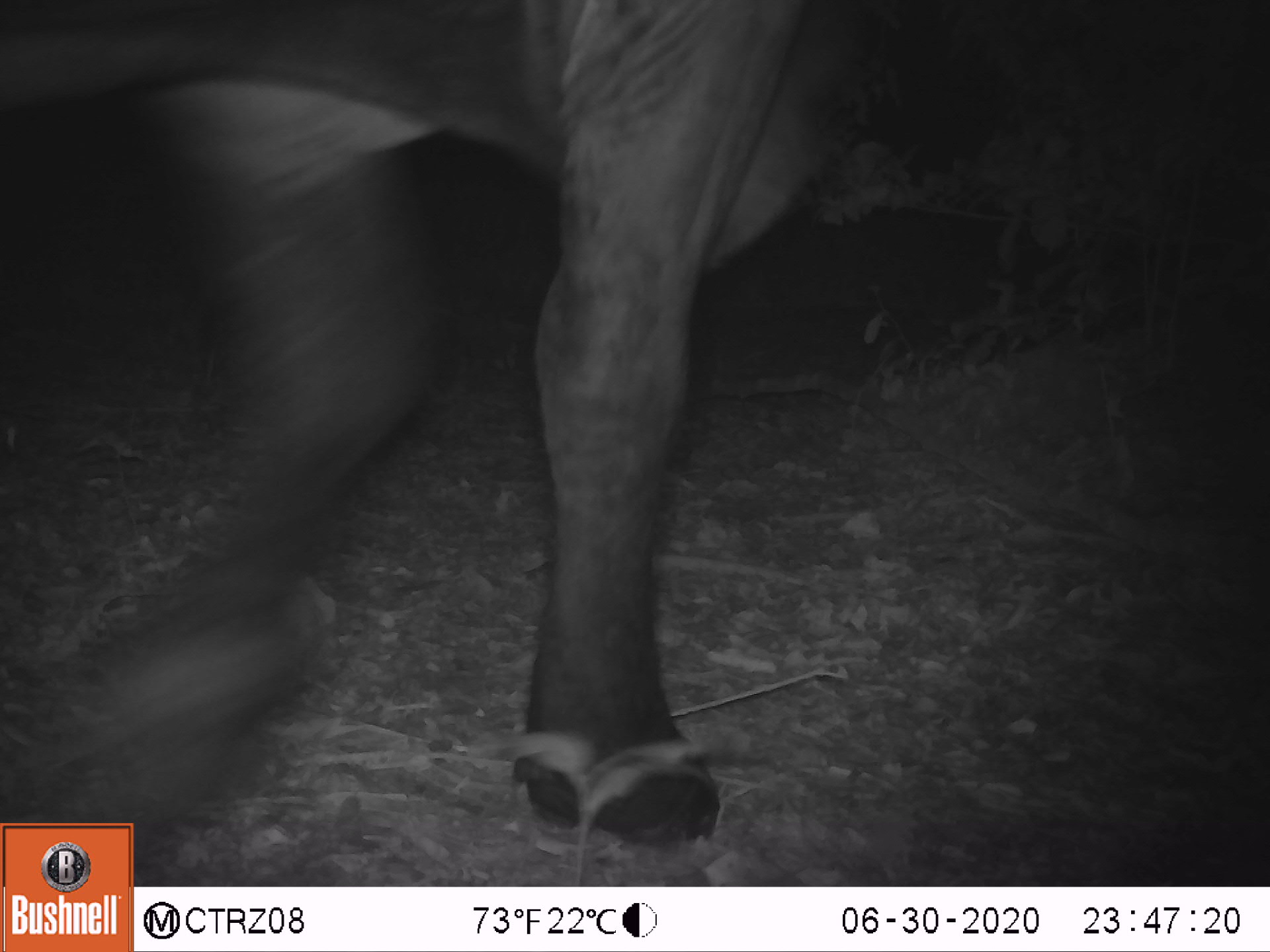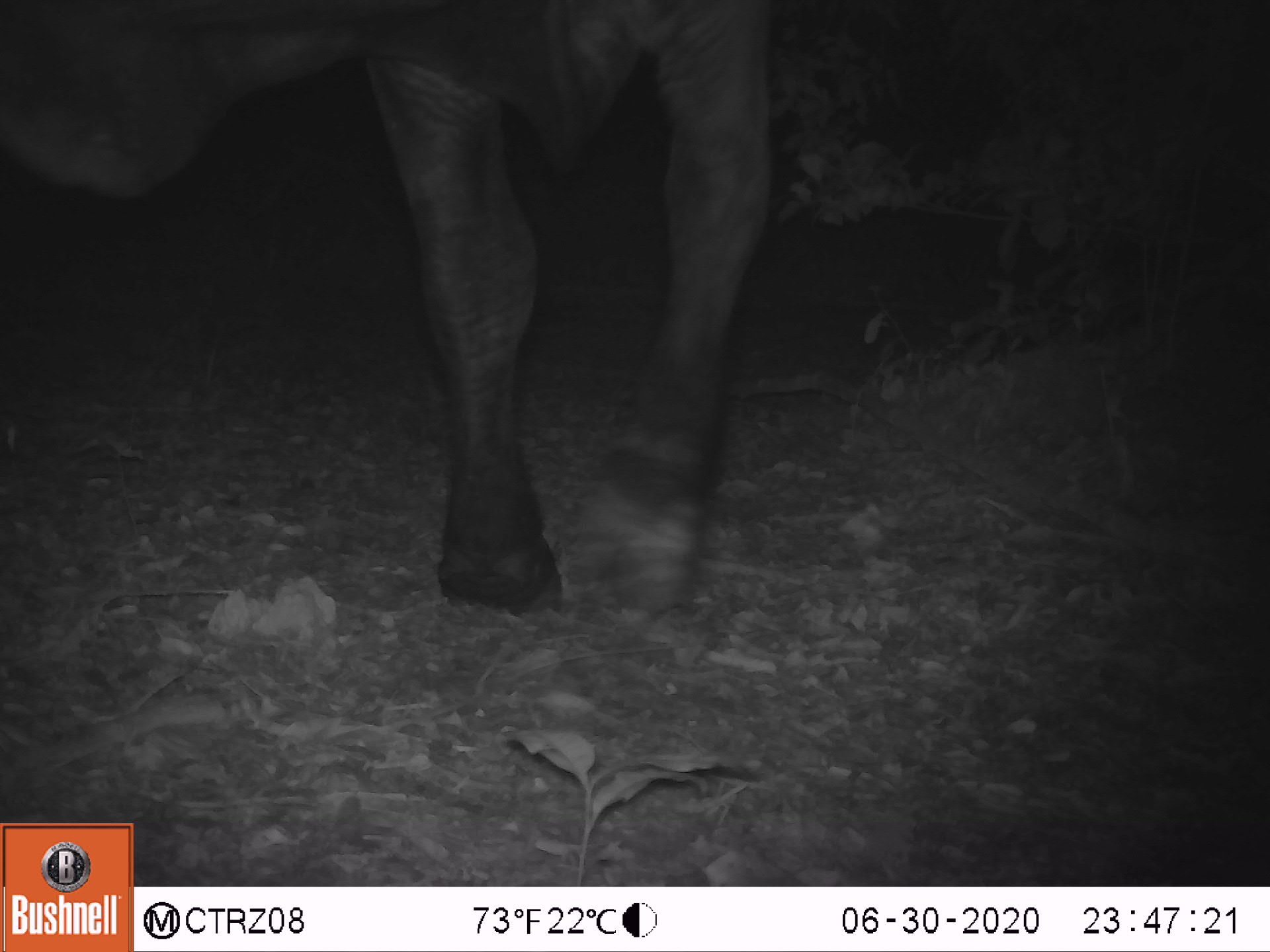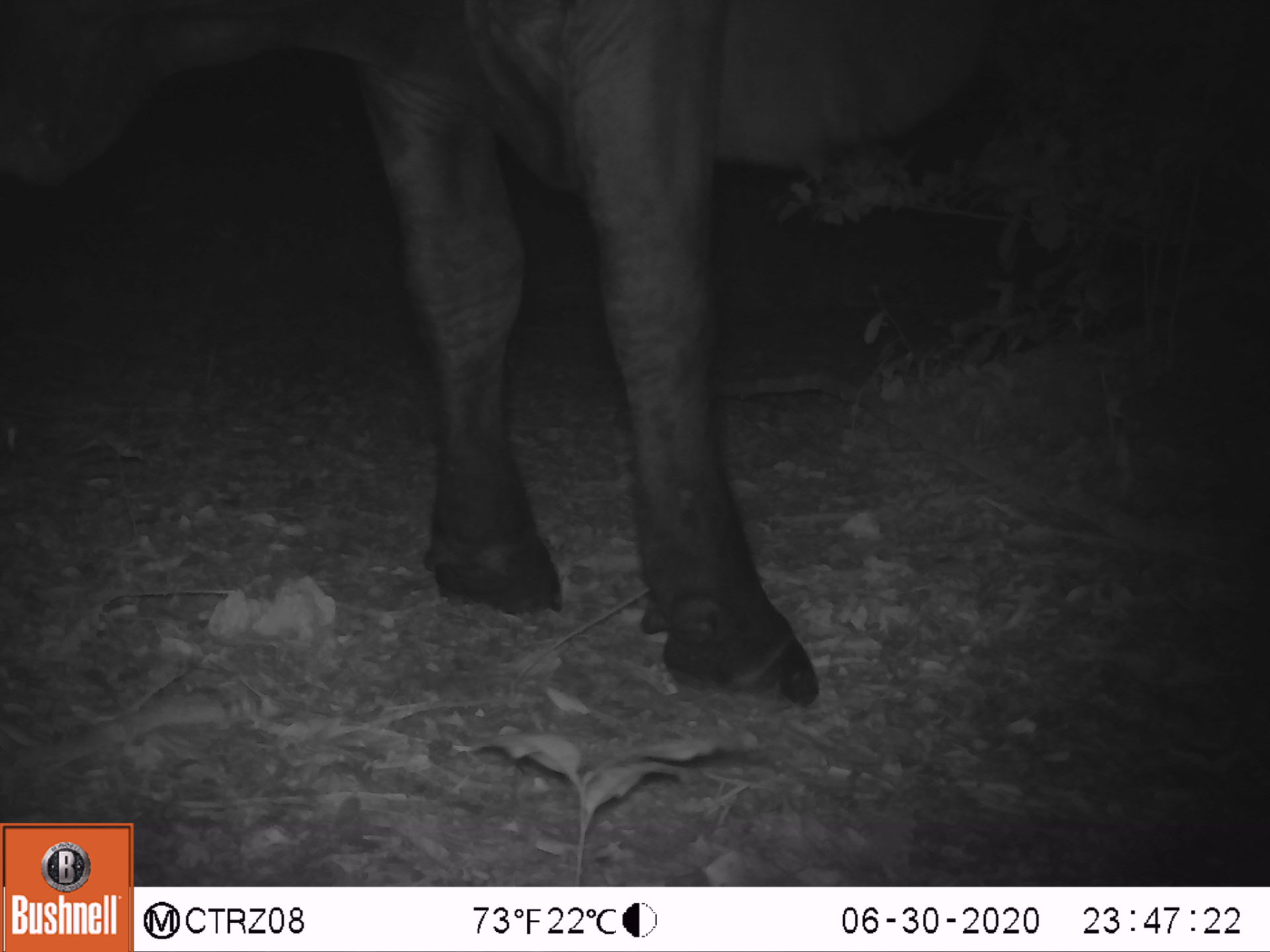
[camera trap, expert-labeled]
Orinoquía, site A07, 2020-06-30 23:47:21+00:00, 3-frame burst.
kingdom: Animalia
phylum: Chordata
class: Mammalia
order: Artiodactyla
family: Bovidae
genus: Bos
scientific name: Bos taurus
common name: cow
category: cattle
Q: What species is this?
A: Cattle (cow) (Bos taurus).